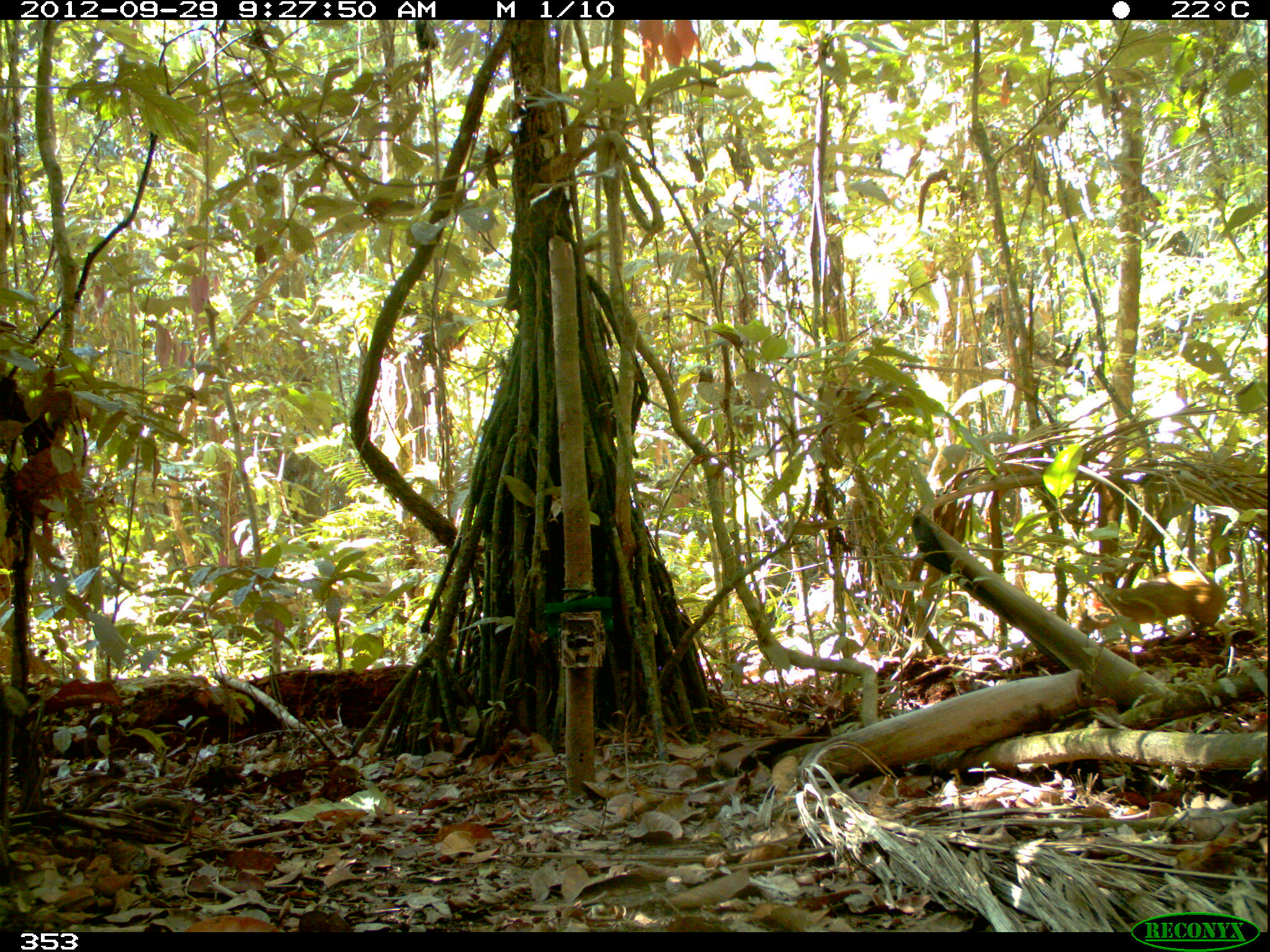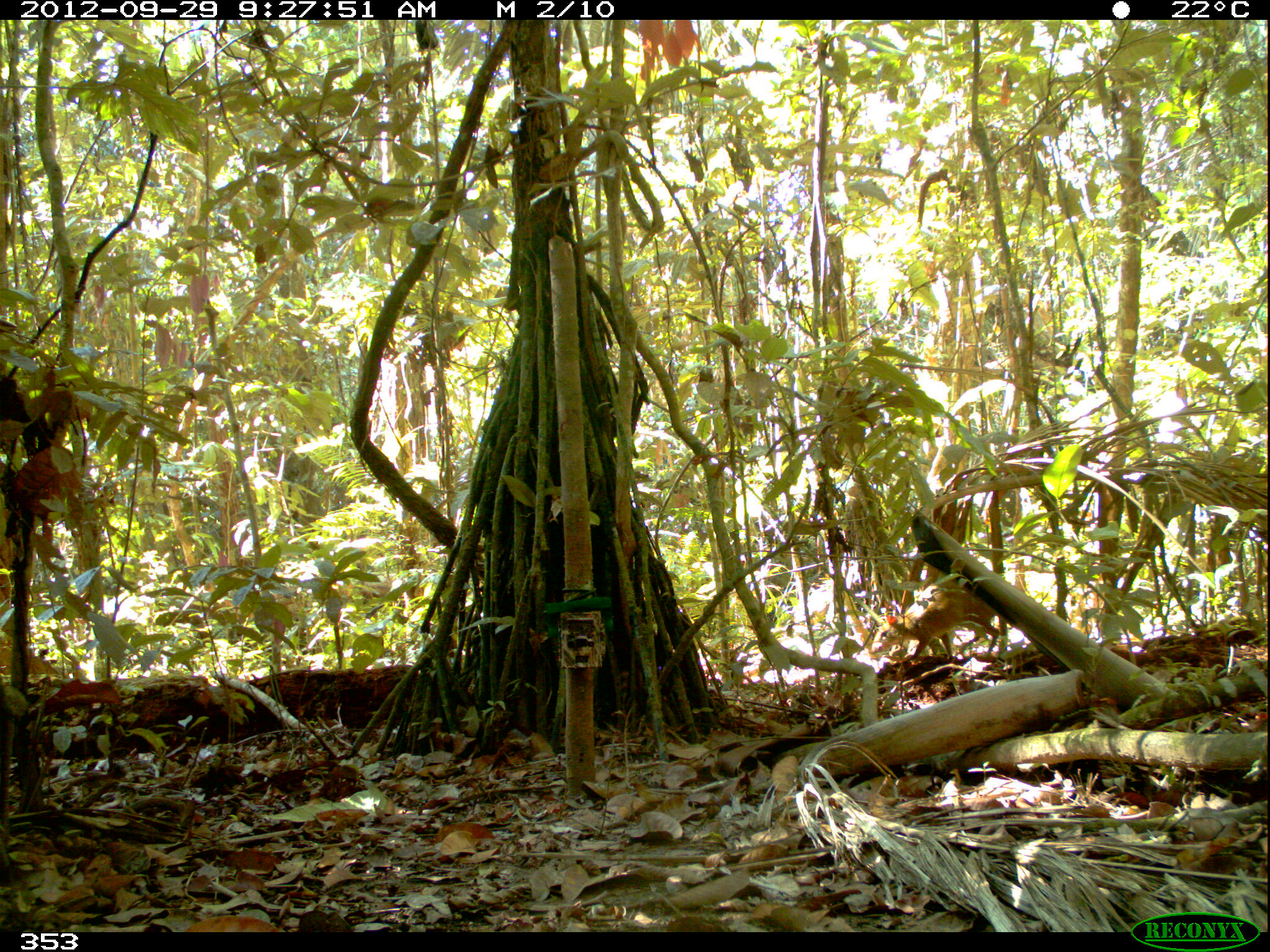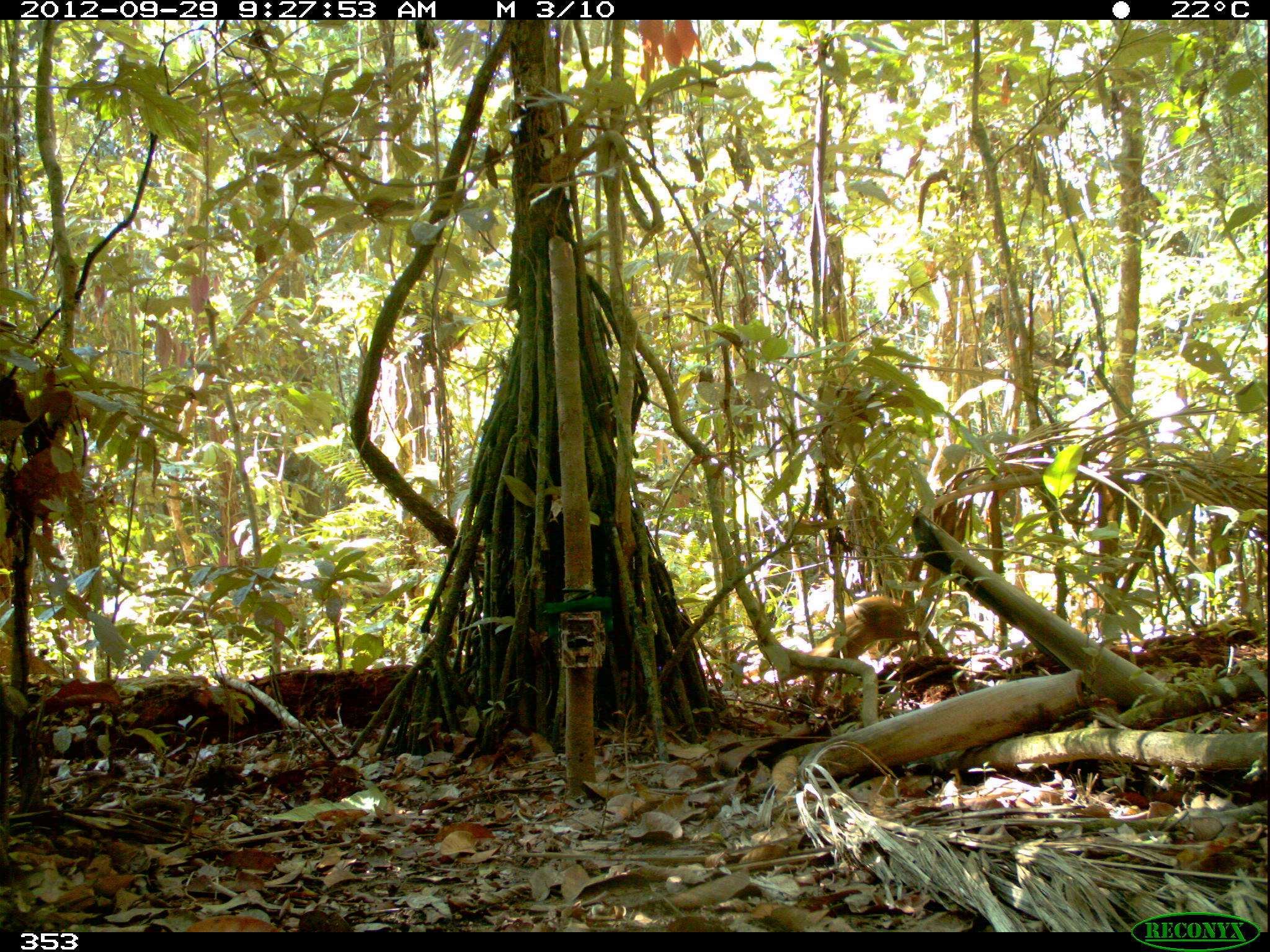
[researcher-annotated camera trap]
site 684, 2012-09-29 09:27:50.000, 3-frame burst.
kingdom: Animalia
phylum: Chordata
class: Mammalia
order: Rodentia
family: Dasyproctidae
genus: Dasyprocta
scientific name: Dasyprocta punctata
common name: central american agouti